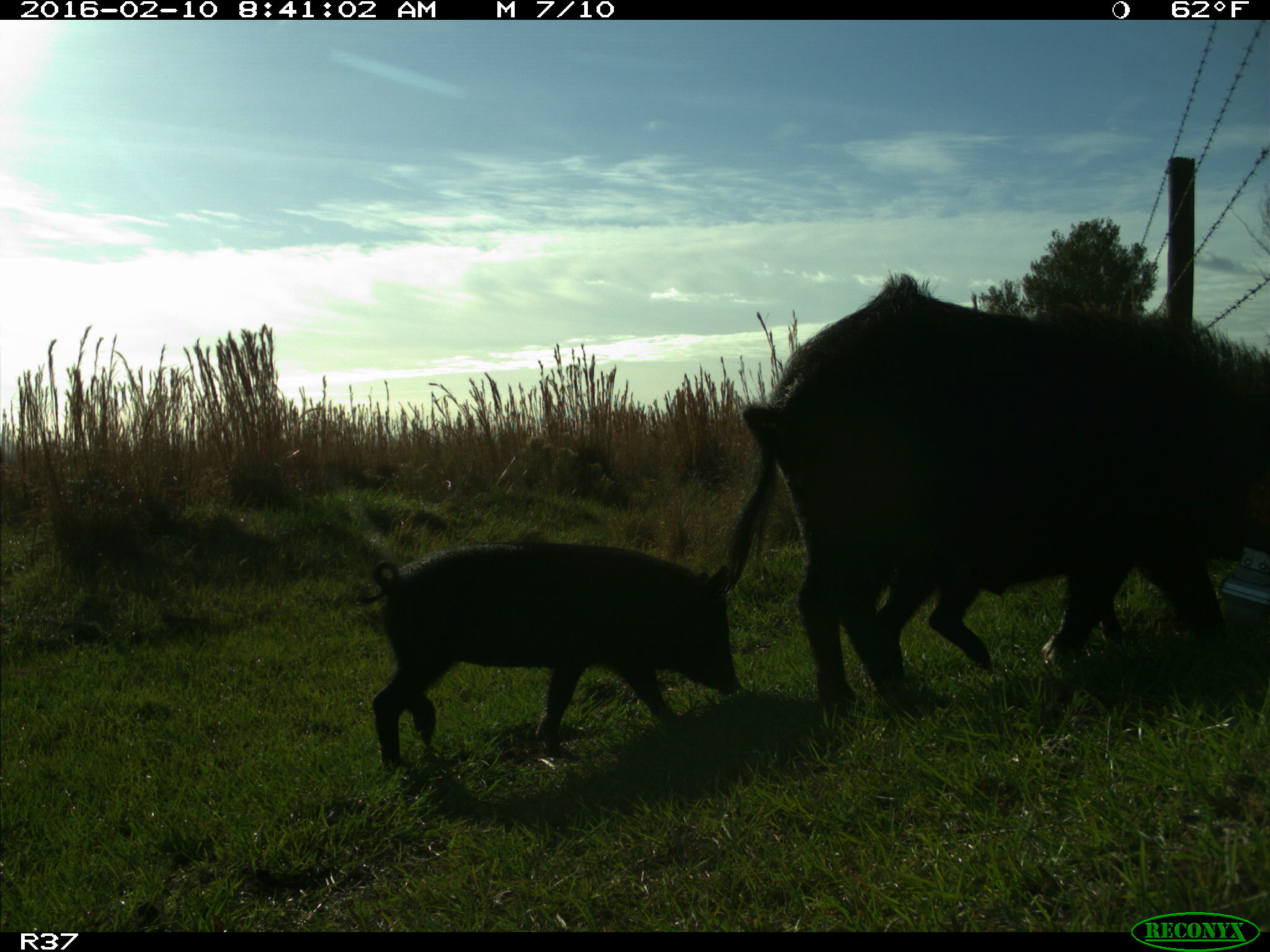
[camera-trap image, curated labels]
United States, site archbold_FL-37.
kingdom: Animalia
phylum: Chordata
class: Mammalia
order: Artiodactyla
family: Suidae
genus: Sus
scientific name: Sus scrofa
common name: wild boar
Sus scrofa (wild boar).